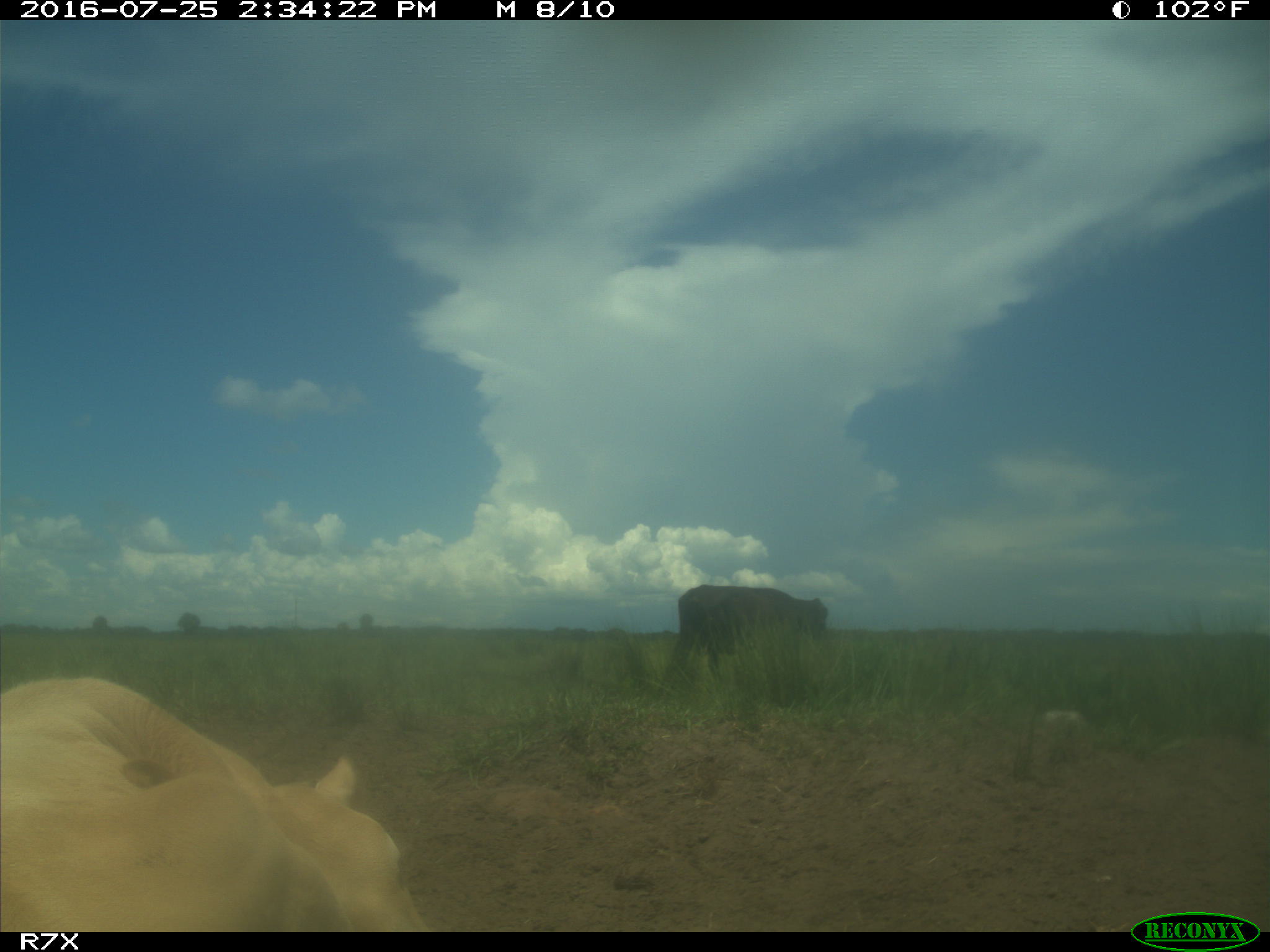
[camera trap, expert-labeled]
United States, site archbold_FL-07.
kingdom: Animalia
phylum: Chordata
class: Mammalia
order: Artiodactyla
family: Bovidae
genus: Bos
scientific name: Bos taurus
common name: domestic cow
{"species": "Bos taurus (domestic cow)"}